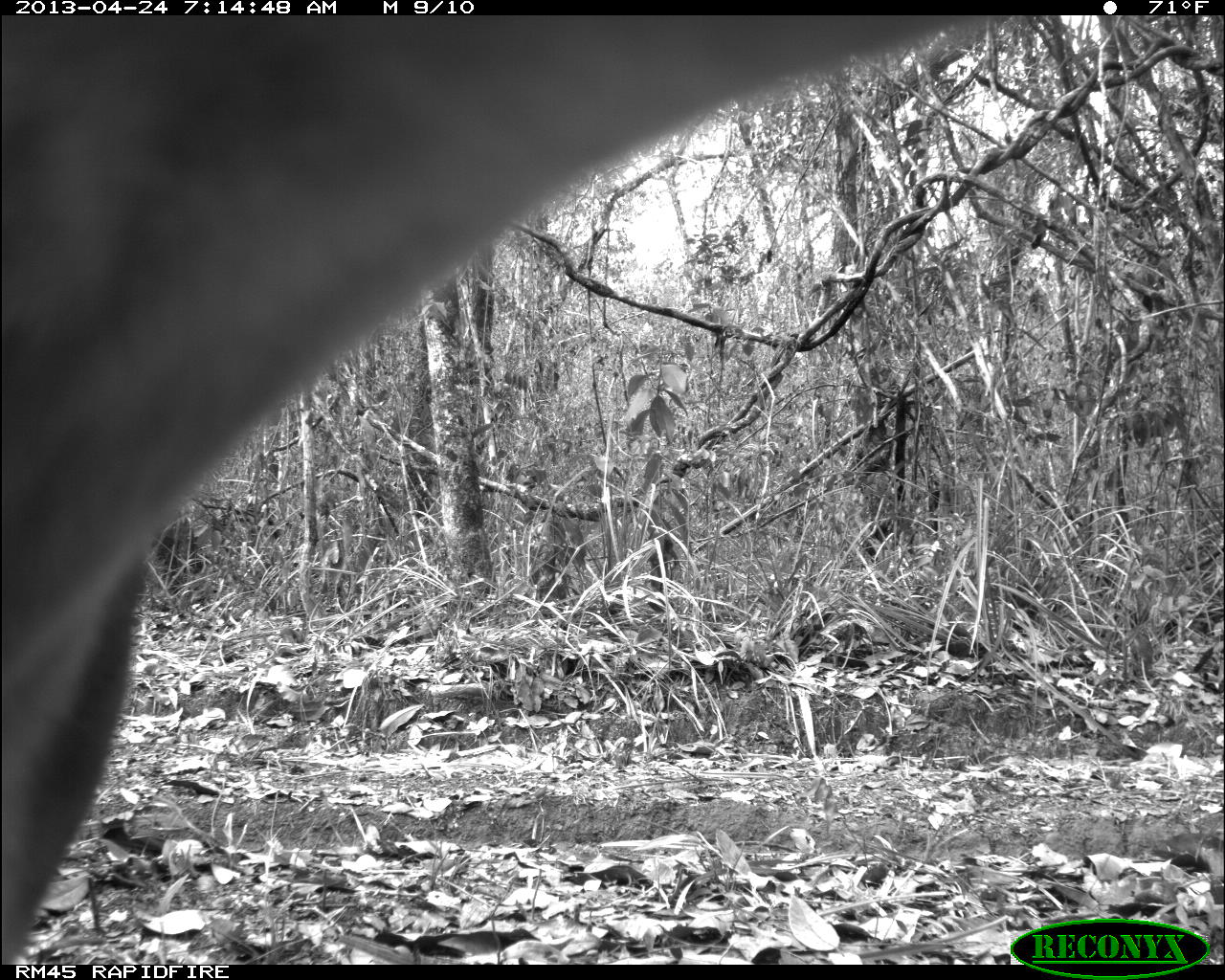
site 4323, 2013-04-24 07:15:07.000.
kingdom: Animalia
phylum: Chordata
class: Mammalia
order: Carnivora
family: Felidae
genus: Puma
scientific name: Puma concolor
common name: mountain lion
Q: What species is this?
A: Puma concolor (mountain lion).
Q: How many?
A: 1.